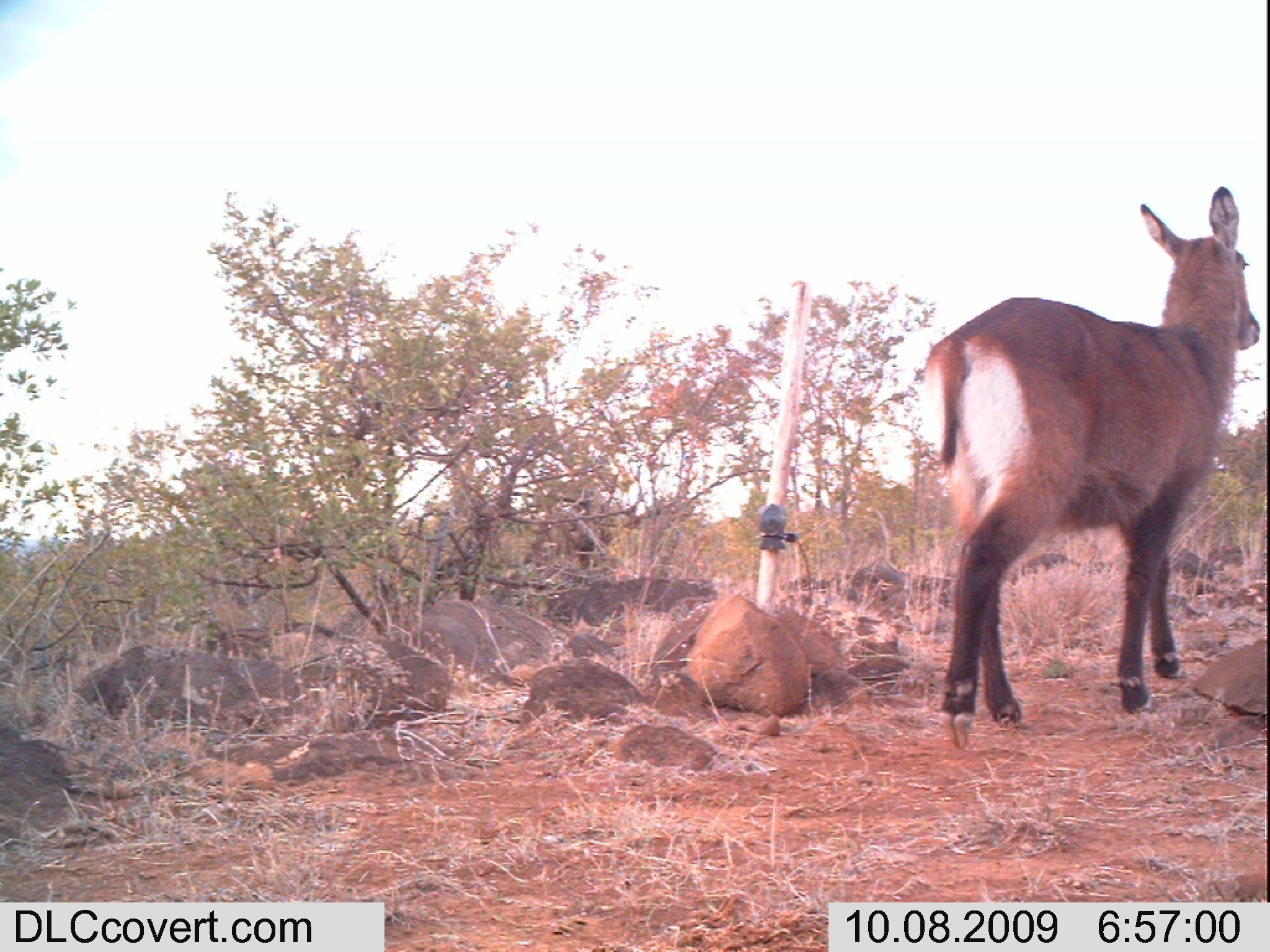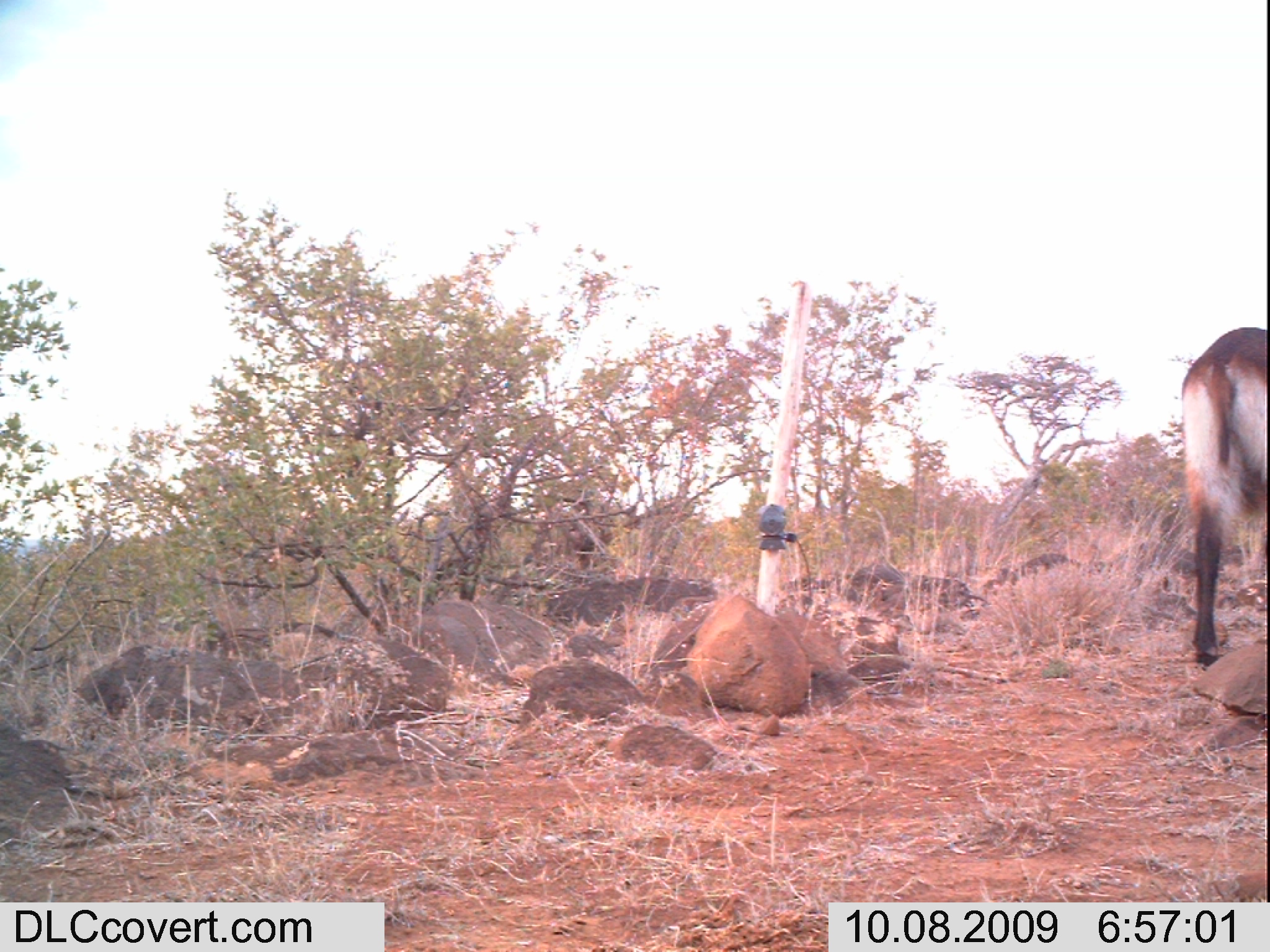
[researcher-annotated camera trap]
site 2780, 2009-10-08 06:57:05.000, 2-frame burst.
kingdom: Animalia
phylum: Chordata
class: Mammalia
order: Artiodactyla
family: Bovidae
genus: Kobus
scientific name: Kobus ellipsiprymnus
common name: waterbuck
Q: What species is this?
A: Kobus ellipsiprymnus (waterbuck).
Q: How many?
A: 1.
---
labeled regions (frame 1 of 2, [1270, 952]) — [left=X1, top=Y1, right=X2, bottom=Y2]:
kobus ellipsiprymnus: [left=917, top=183, right=1261, bottom=744]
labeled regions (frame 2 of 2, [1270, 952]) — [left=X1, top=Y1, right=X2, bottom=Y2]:
kobus ellipsiprymnus: [left=1178, top=325, right=1270, bottom=667]